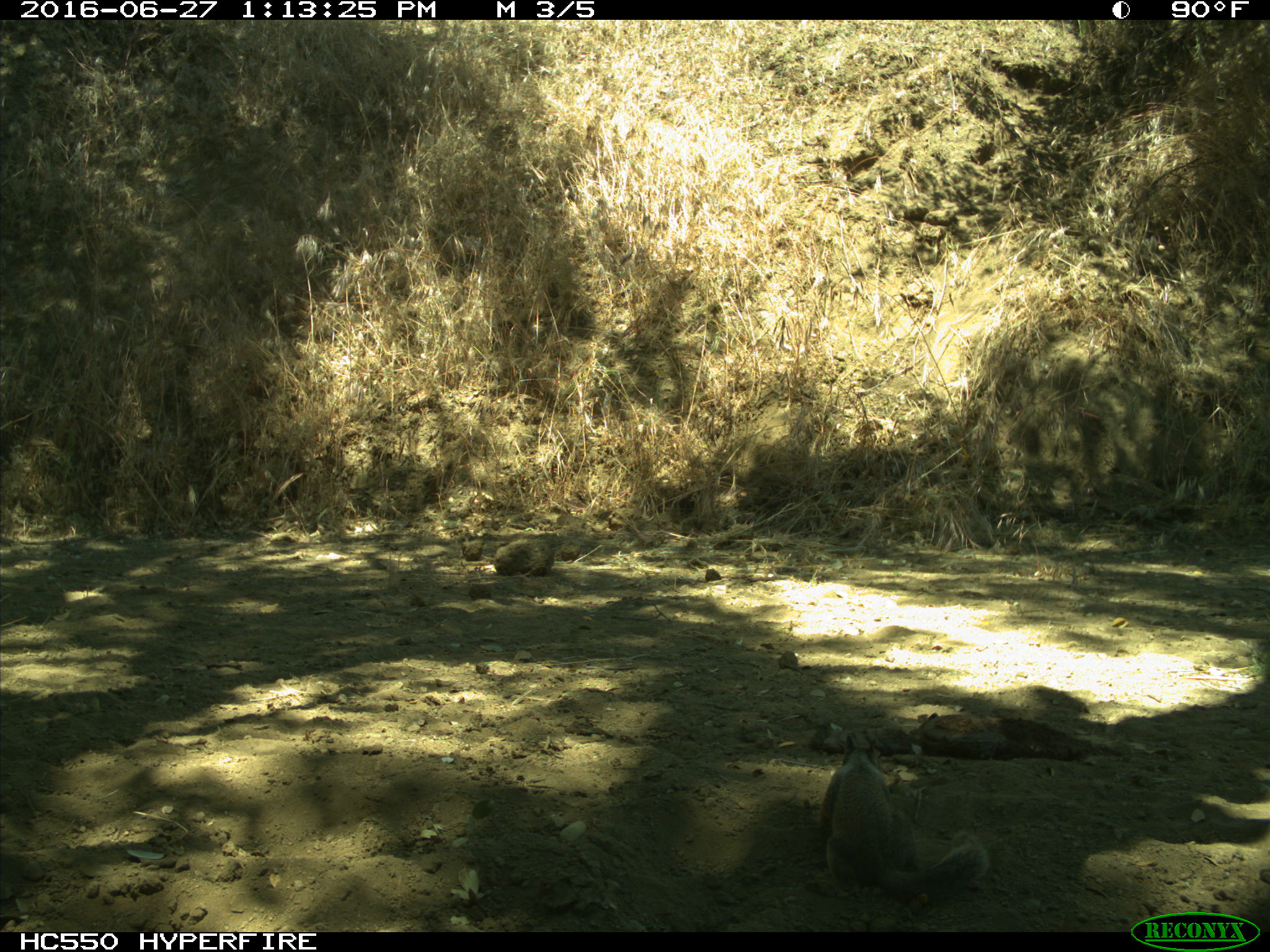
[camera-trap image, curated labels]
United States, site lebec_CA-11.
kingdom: Animalia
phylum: Chordata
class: Mammalia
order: Rodentia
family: Sciuridae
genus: Otospermophilus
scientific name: Otospermophilus beecheyi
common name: california ground squirrel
Otospermophilus beecheyi (california ground squirrel).